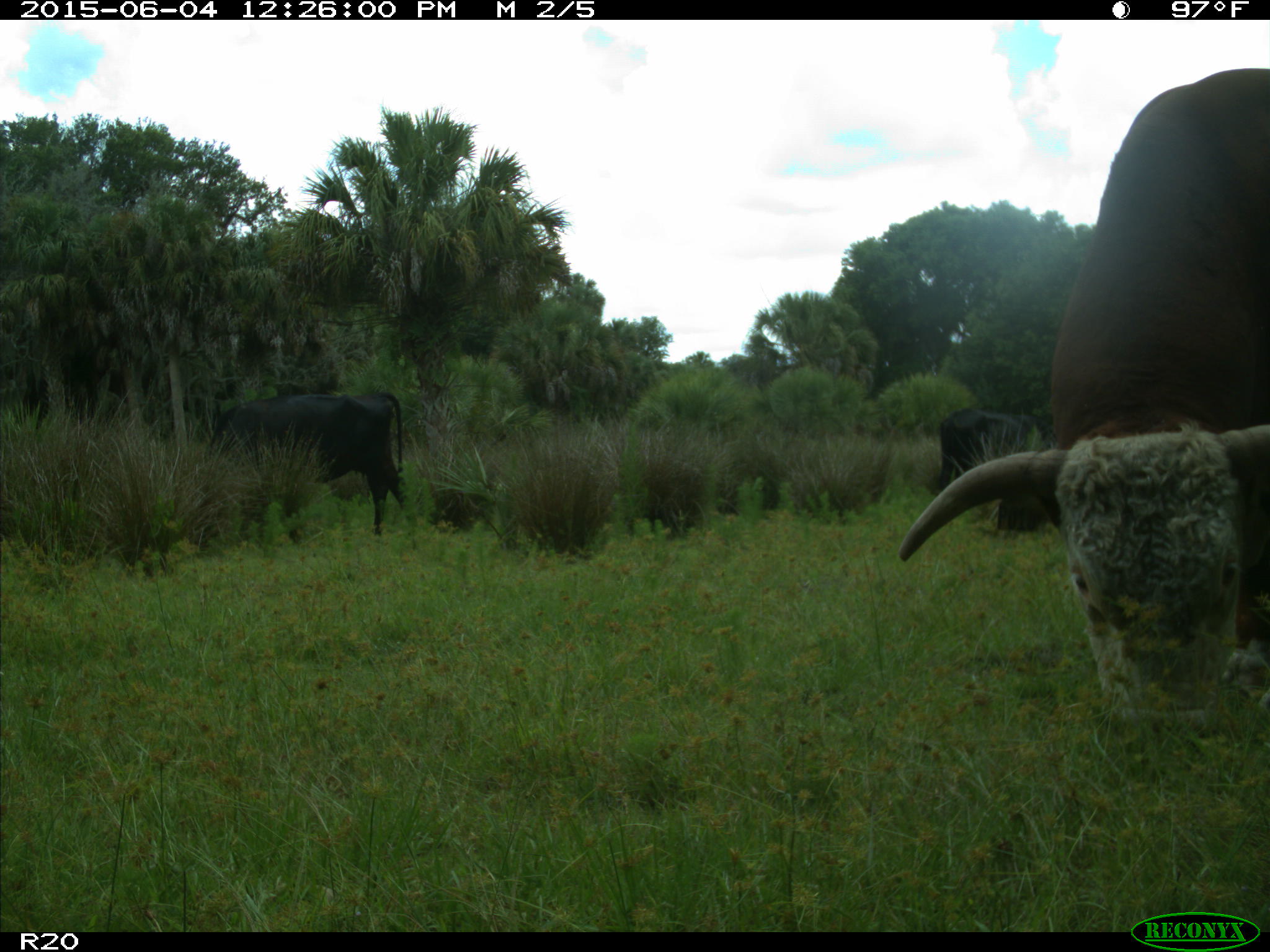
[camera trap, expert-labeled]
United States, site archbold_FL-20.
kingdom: Animalia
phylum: Chordata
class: Mammalia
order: Artiodactyla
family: Bovidae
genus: Bos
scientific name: Bos taurus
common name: domestic cow